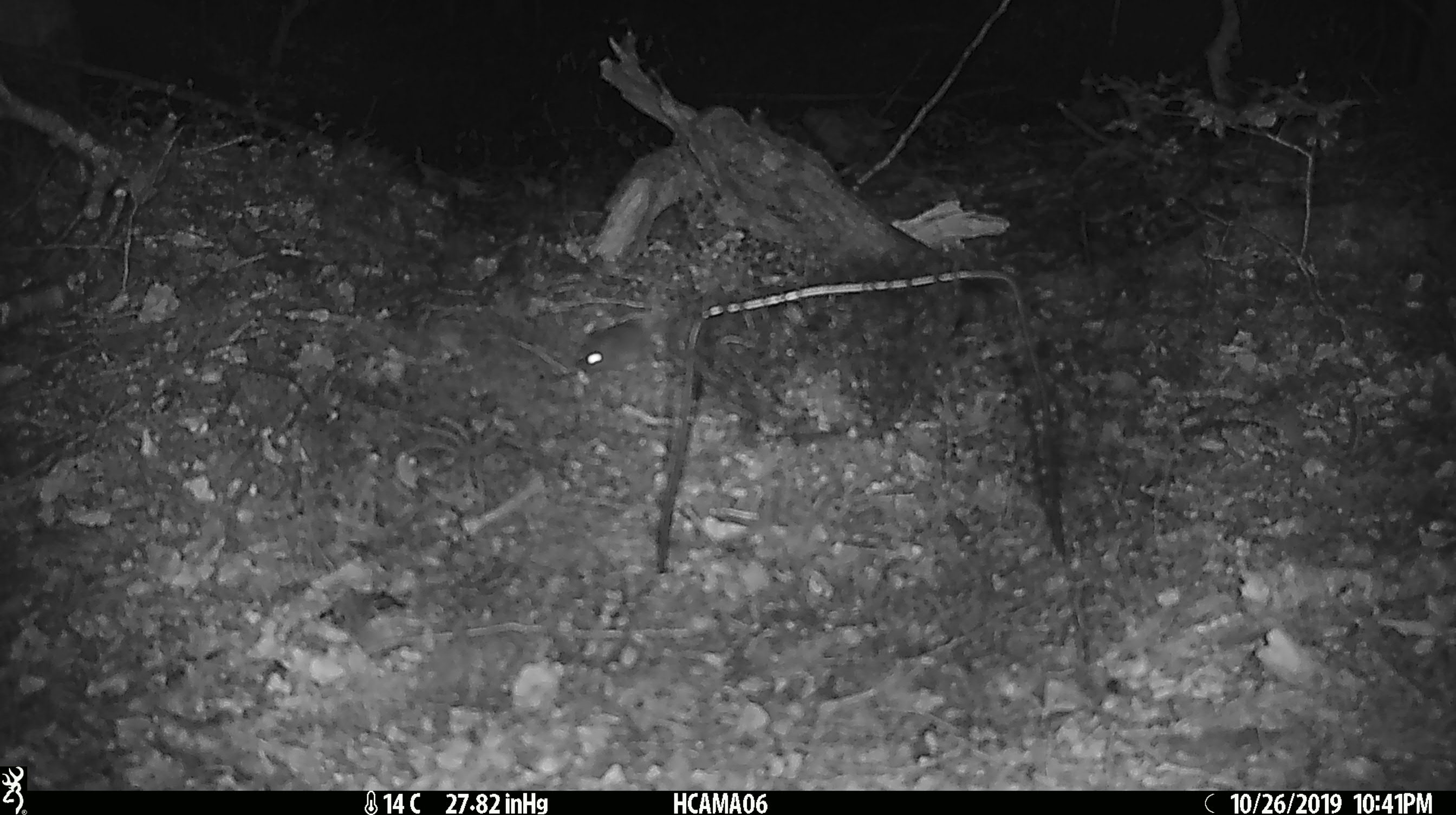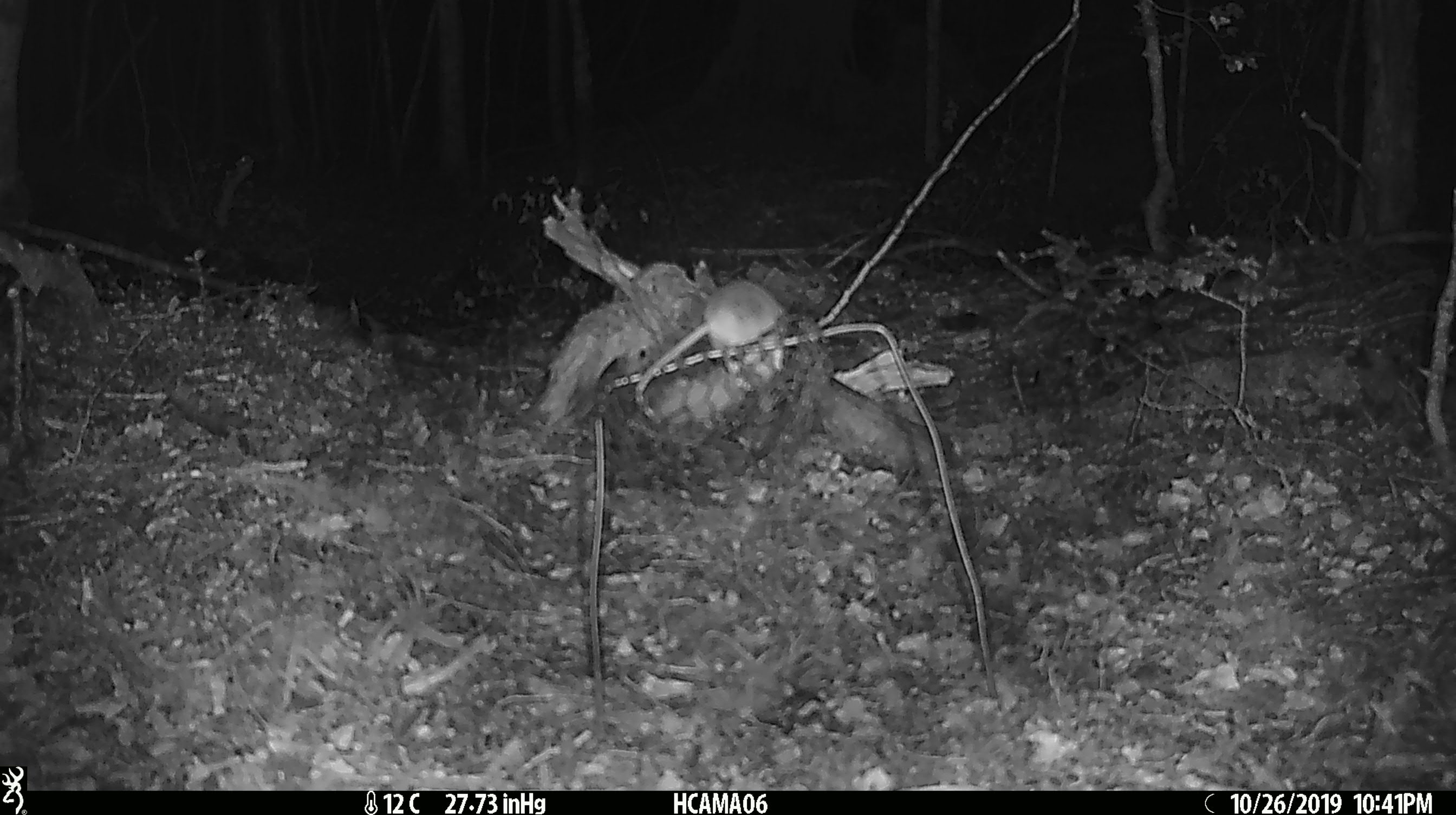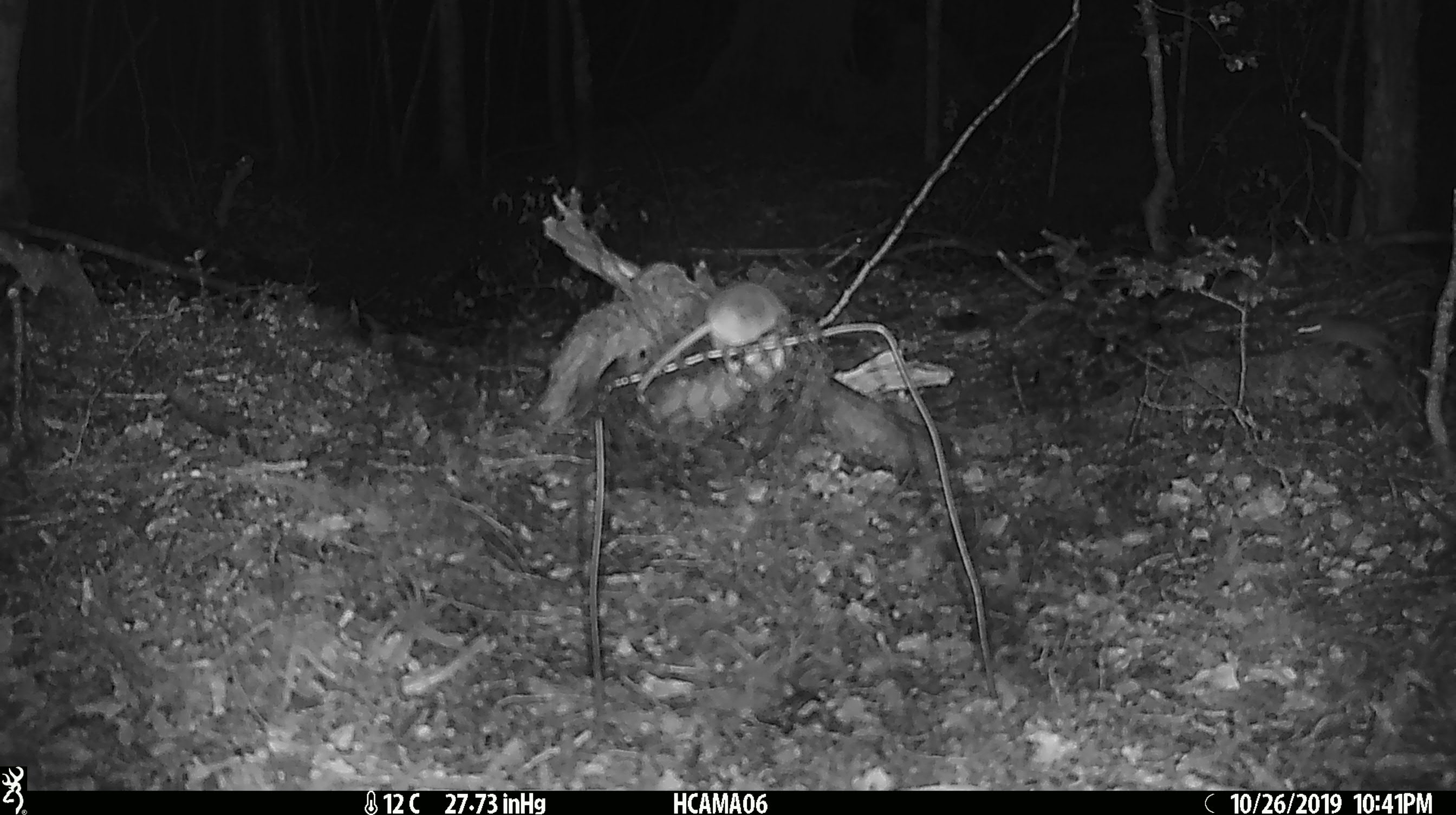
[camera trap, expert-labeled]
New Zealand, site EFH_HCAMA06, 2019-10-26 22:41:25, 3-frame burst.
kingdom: Animalia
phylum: Chordata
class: Mammalia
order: Rodentia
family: Muridae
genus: Mus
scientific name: Mus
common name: mouse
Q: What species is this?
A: Mouse (Mus).